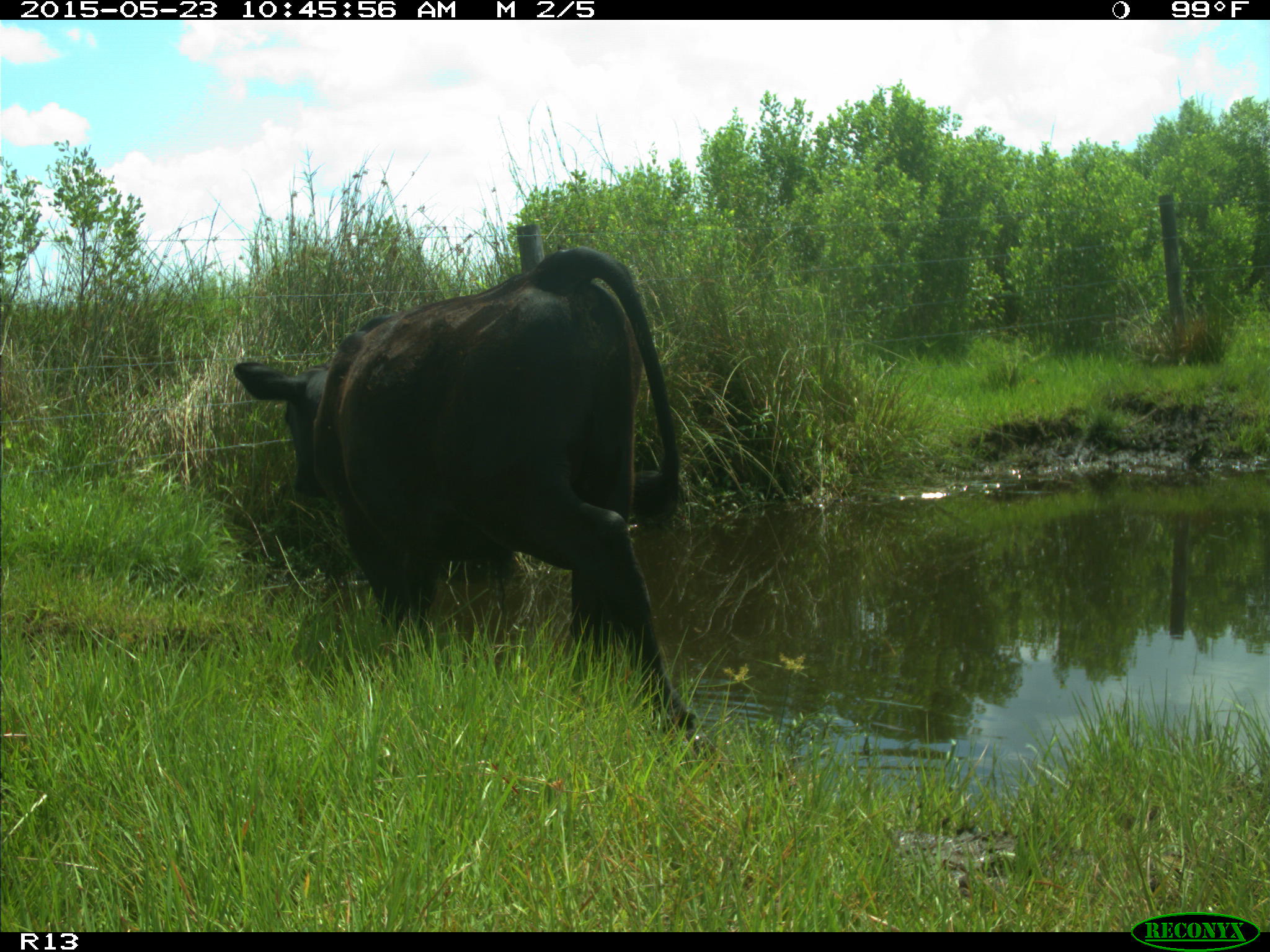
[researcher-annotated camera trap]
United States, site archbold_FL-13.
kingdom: Animalia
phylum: Chordata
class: Mammalia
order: Artiodactyla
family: Bovidae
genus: Bos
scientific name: Bos taurus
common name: domestic cow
Bos taurus (domestic cow).